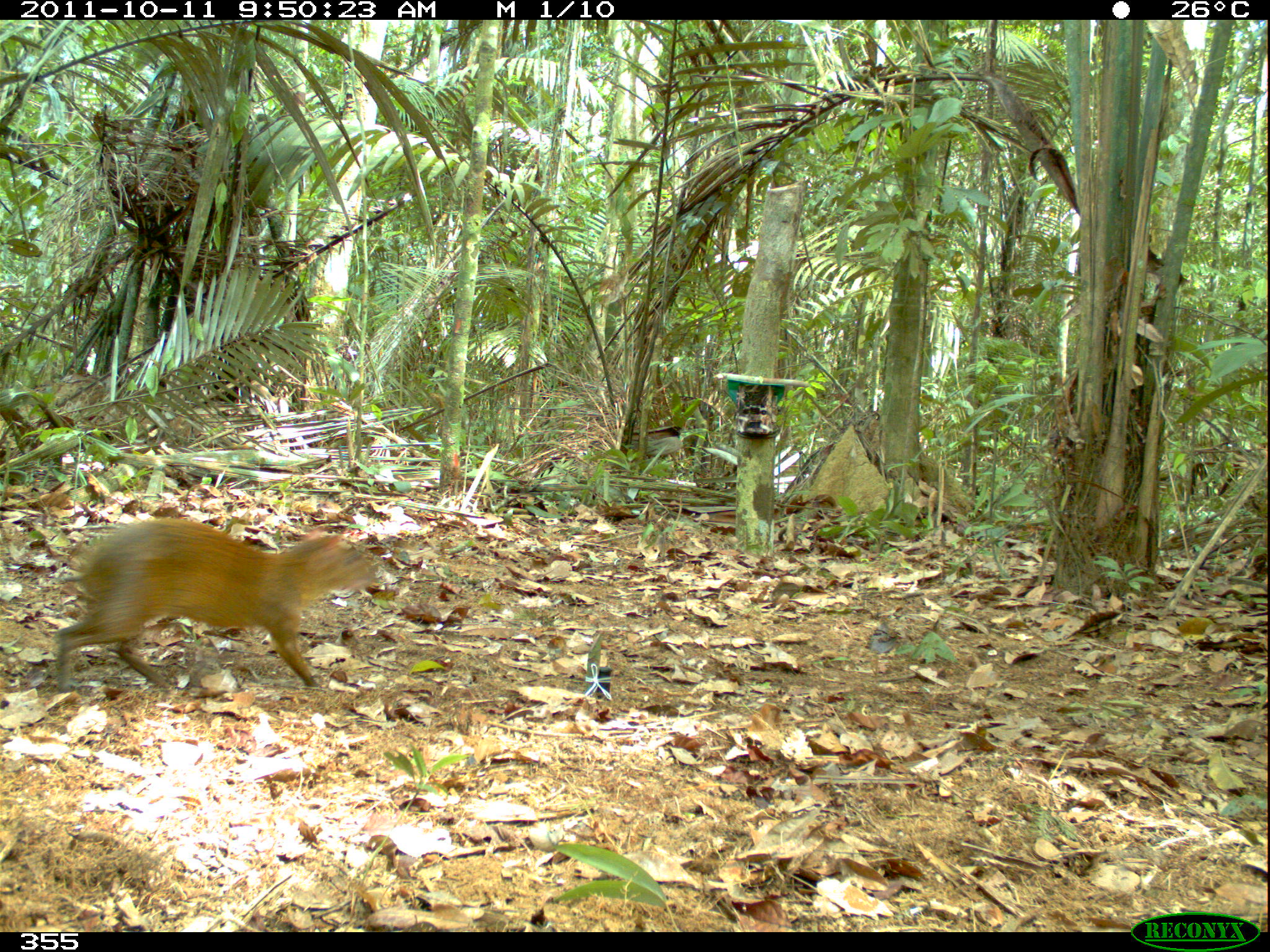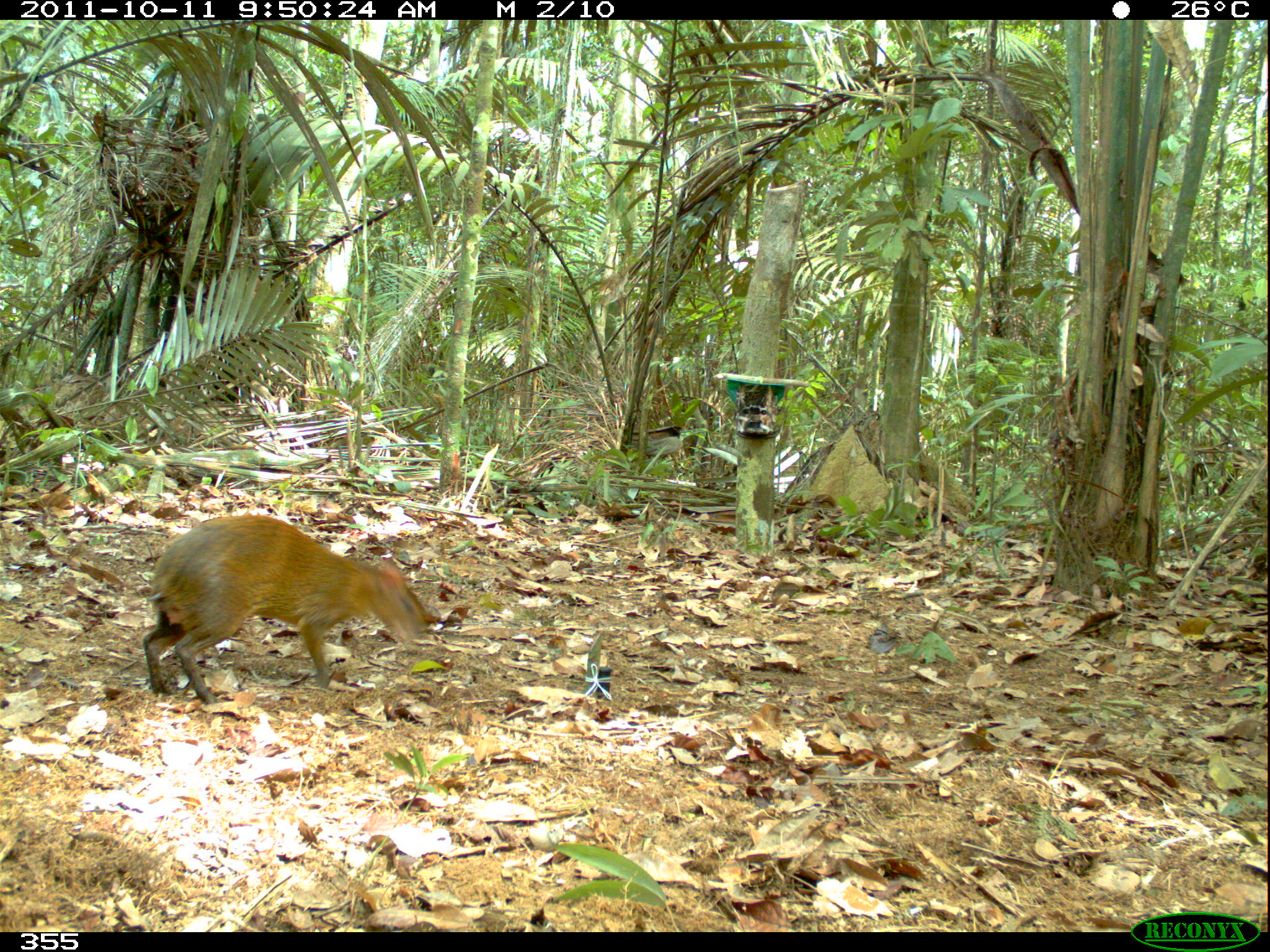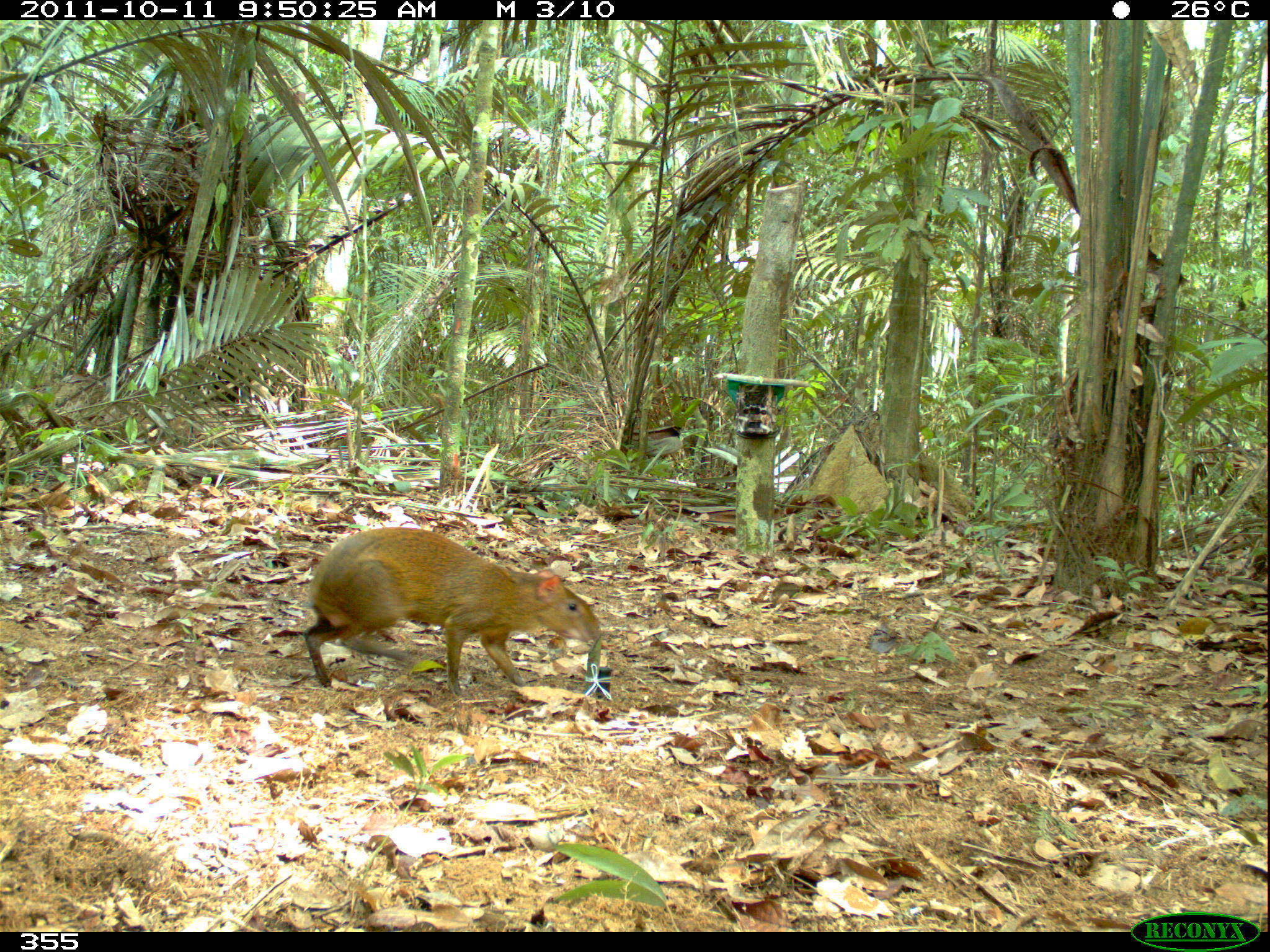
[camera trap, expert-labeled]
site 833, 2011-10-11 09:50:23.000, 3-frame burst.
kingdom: Animalia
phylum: Chordata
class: Mammalia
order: Rodentia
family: Dasyproctidae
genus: Dasyprocta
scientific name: Dasyprocta punctata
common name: central american agouti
Dasyprocta punctata (central american agouti).